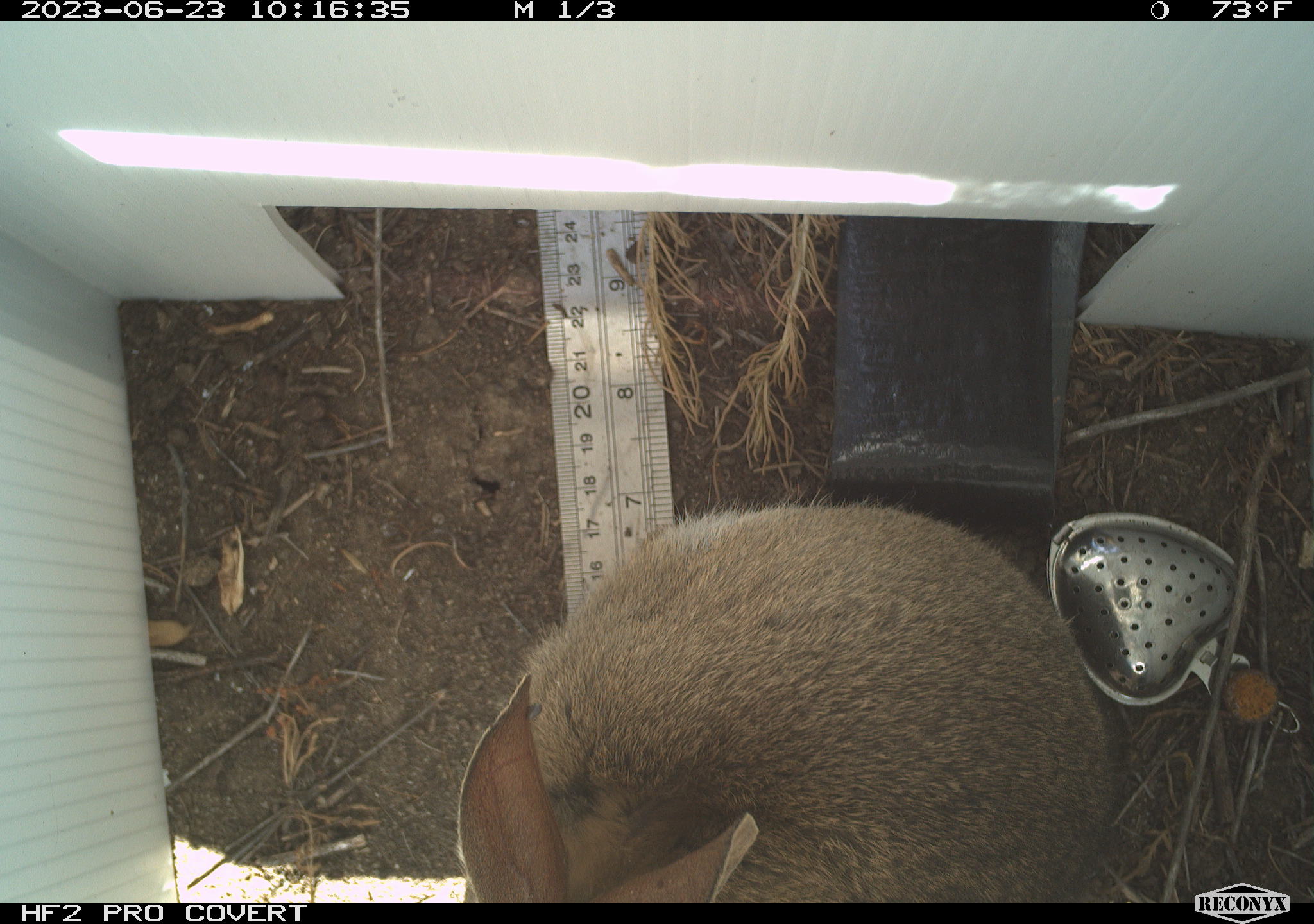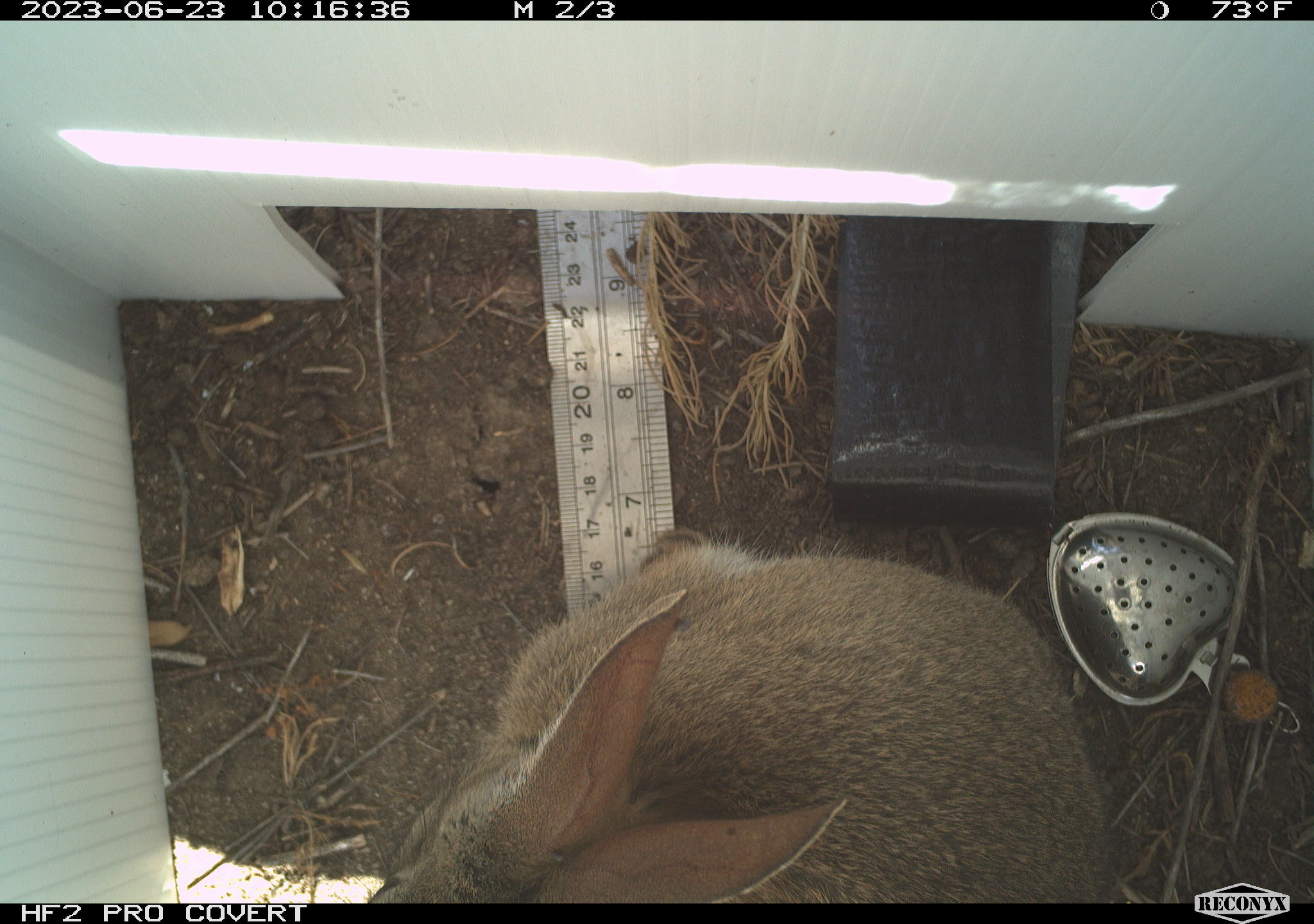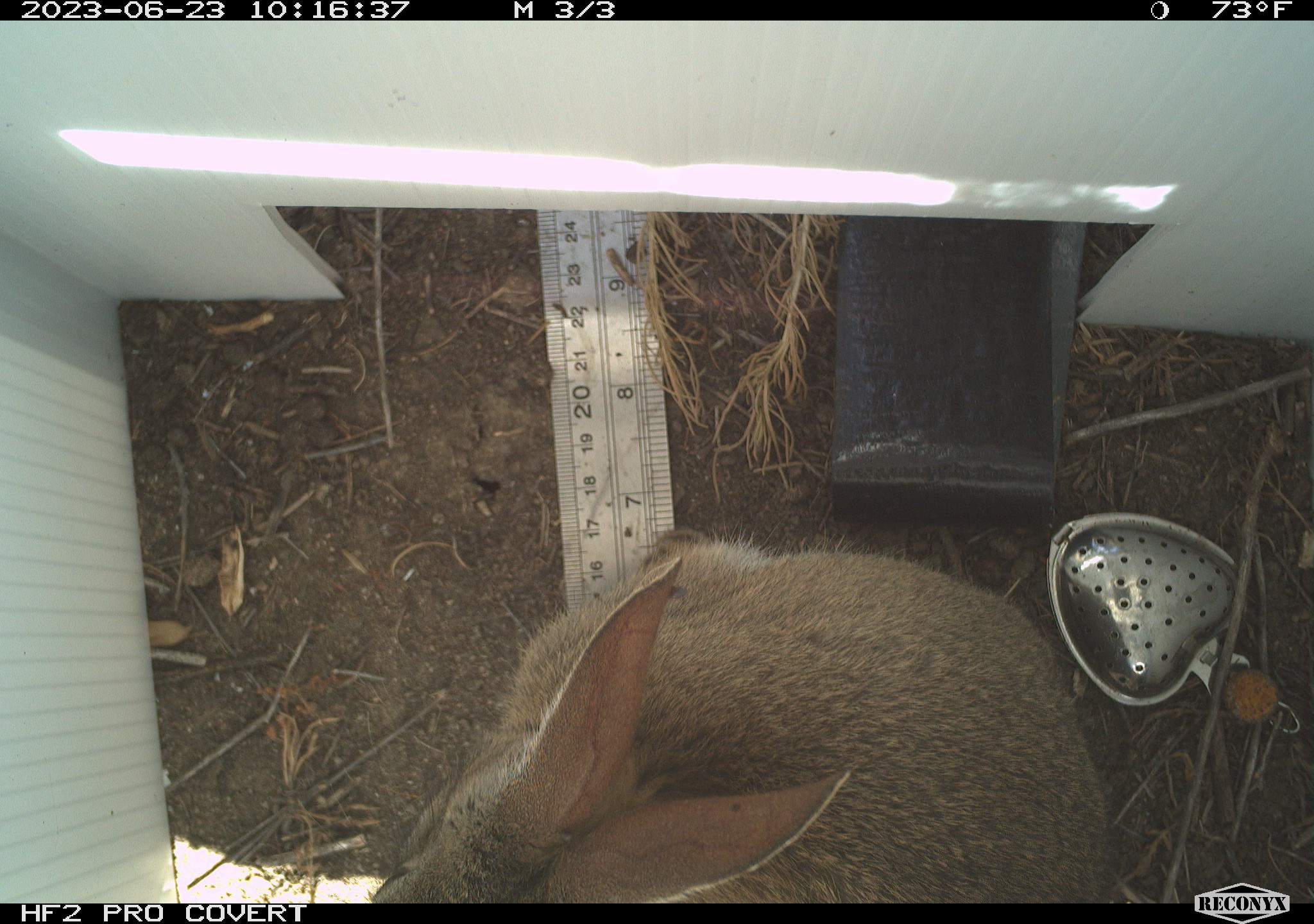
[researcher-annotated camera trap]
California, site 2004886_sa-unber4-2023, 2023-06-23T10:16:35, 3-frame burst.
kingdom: Animalia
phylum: Chordata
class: Mammalia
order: Lagomorpha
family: Leporidae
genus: Sylvilagus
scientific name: Sylvilagus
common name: cottontail rabbits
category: sylvilagus species